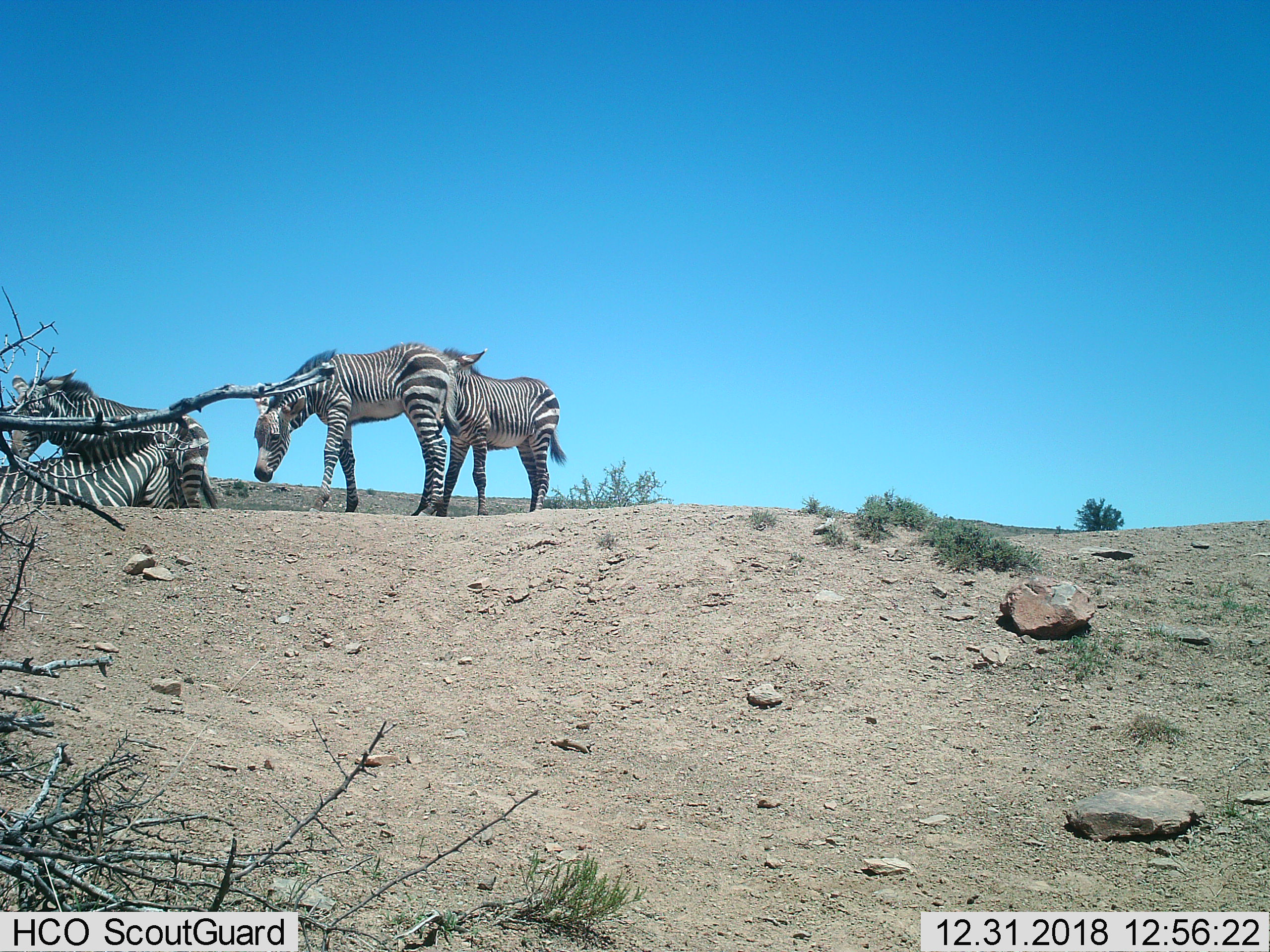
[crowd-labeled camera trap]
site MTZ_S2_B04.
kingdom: Animalia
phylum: Chordata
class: Mammalia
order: Perissodactyla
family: Equidae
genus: Equus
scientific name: Equus zebra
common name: mountain zebra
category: zebramountain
Zebramountain (mountain zebra) (Equus zebra), count 4. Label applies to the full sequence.